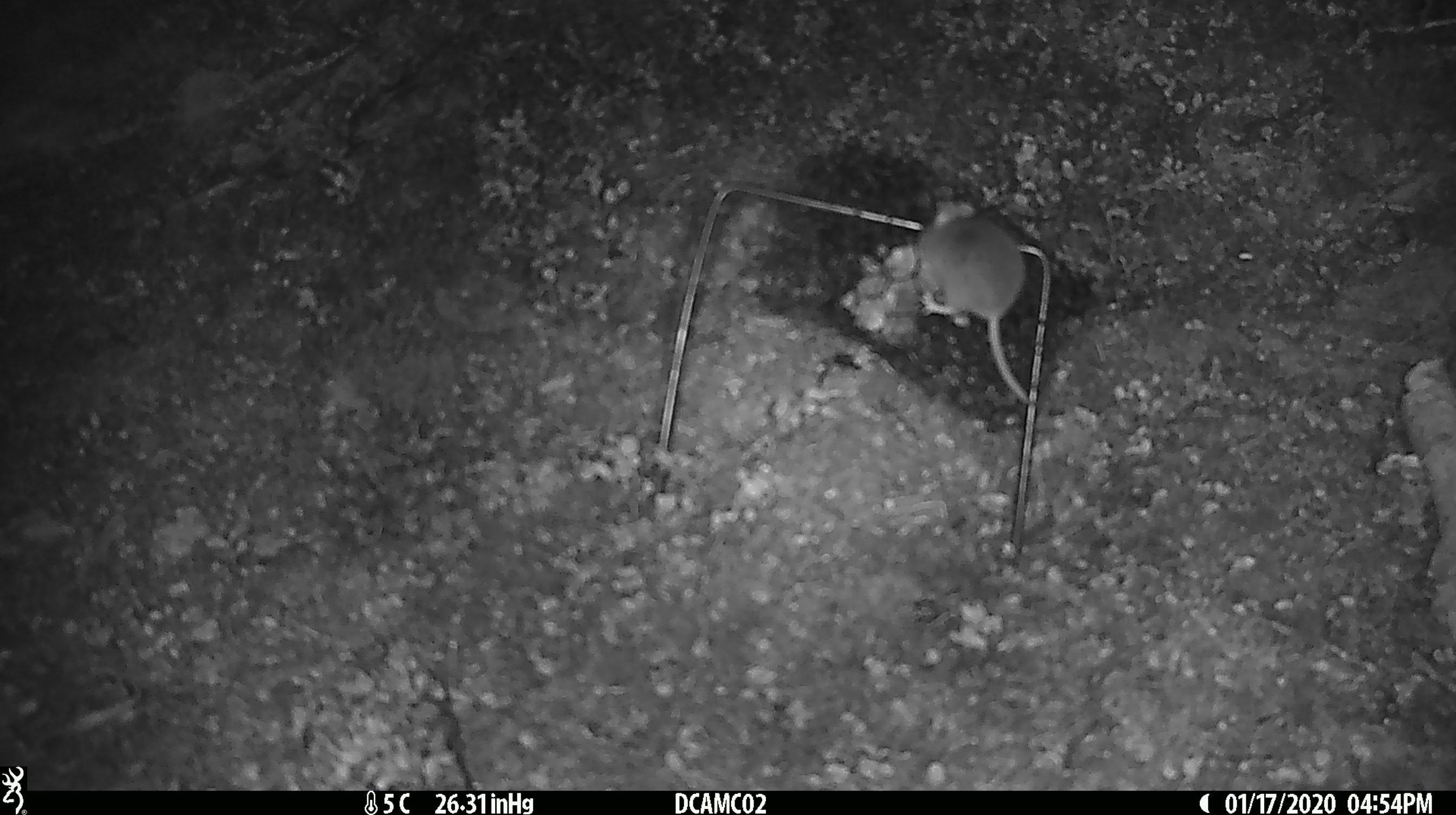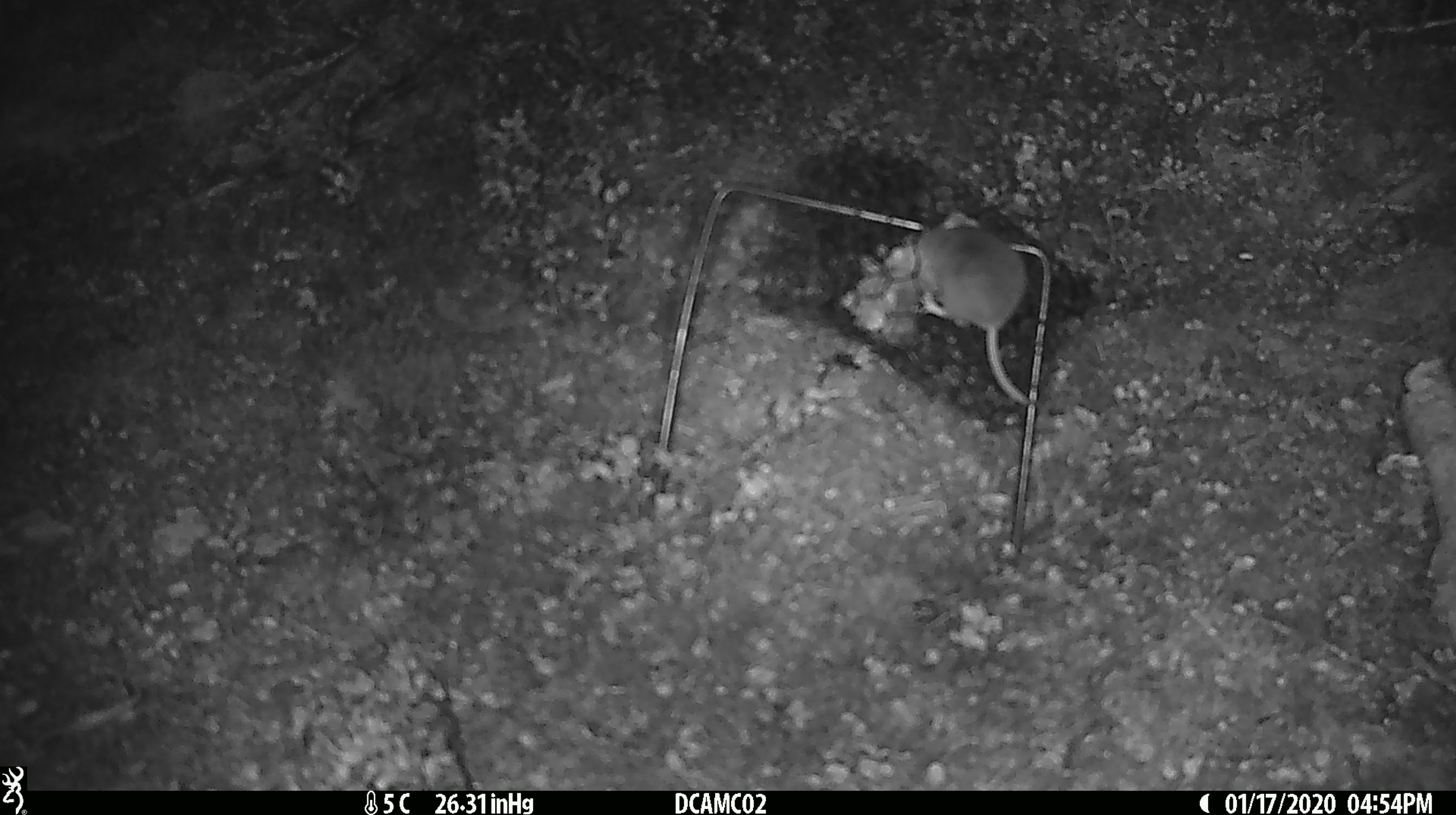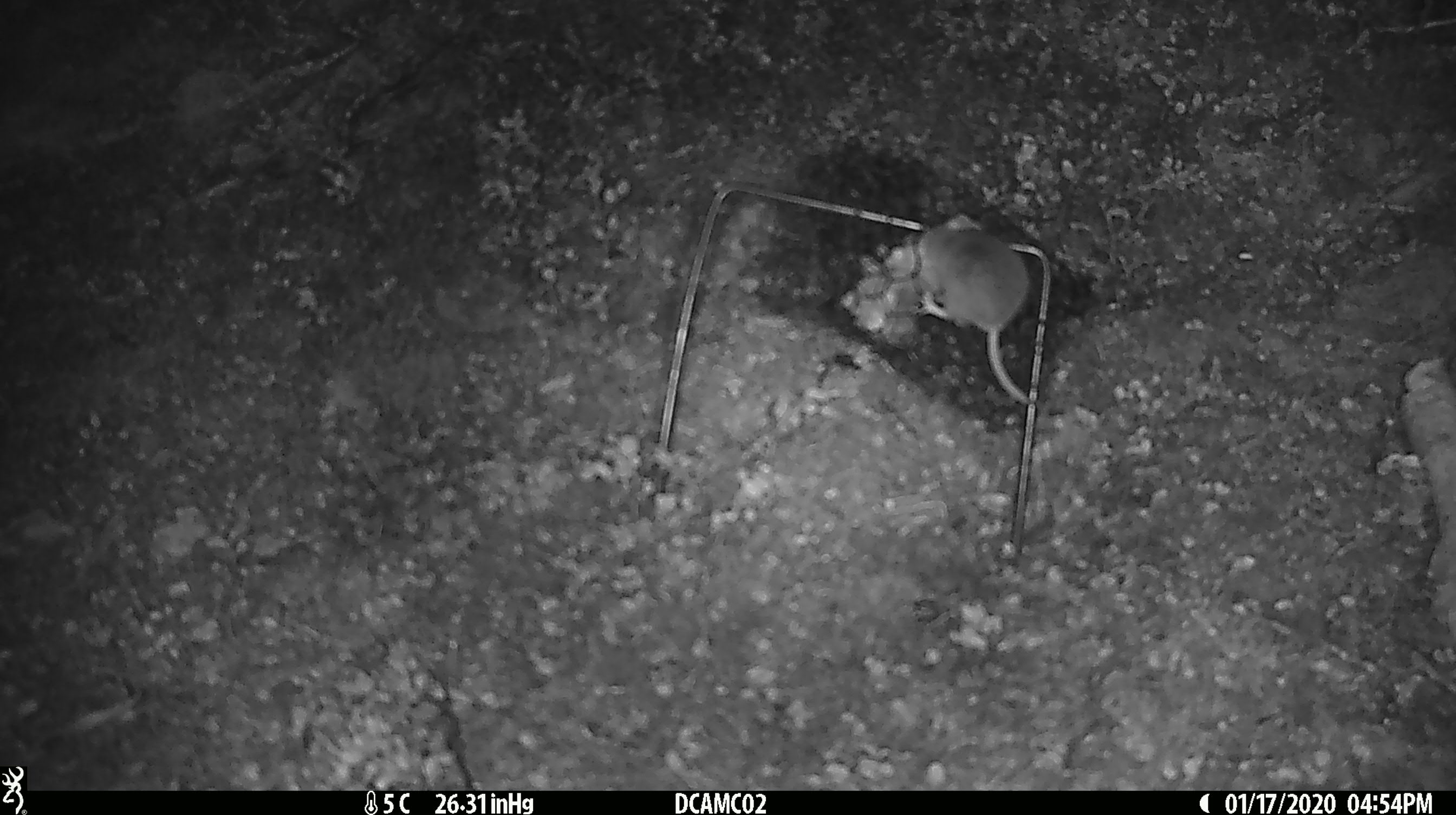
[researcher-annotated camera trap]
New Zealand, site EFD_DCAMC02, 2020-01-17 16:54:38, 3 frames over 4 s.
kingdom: Animalia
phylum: Chordata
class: Mammalia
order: Rodentia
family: Muridae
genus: Mus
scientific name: Mus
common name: mouse